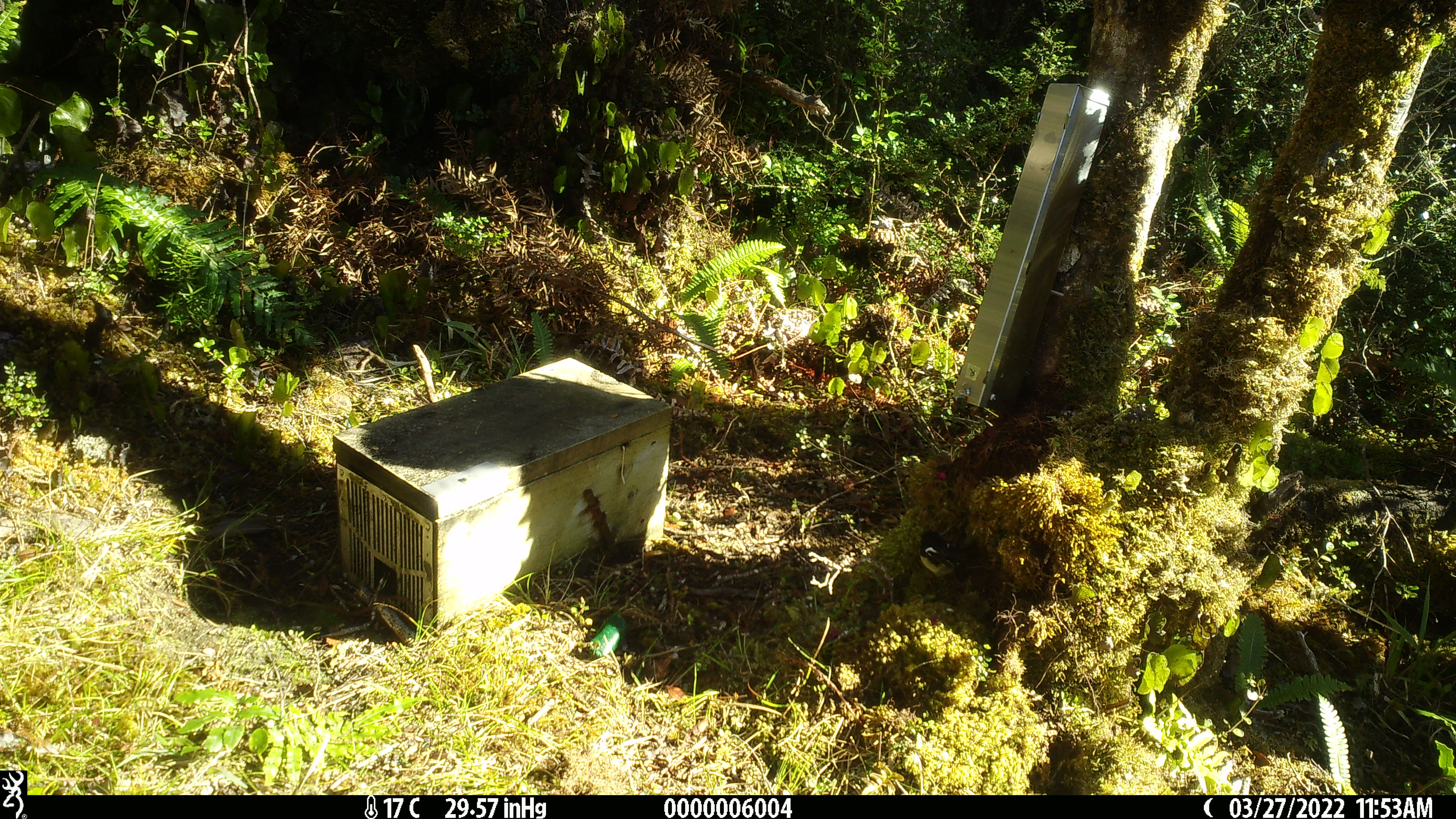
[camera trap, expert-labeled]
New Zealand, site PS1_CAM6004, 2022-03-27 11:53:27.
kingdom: Animalia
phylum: Chordata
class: Aves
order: Passeriformes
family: Petroicidae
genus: Petroica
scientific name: Petroica macrocephala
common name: tomtit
Tomtit (Petroica macrocephala).